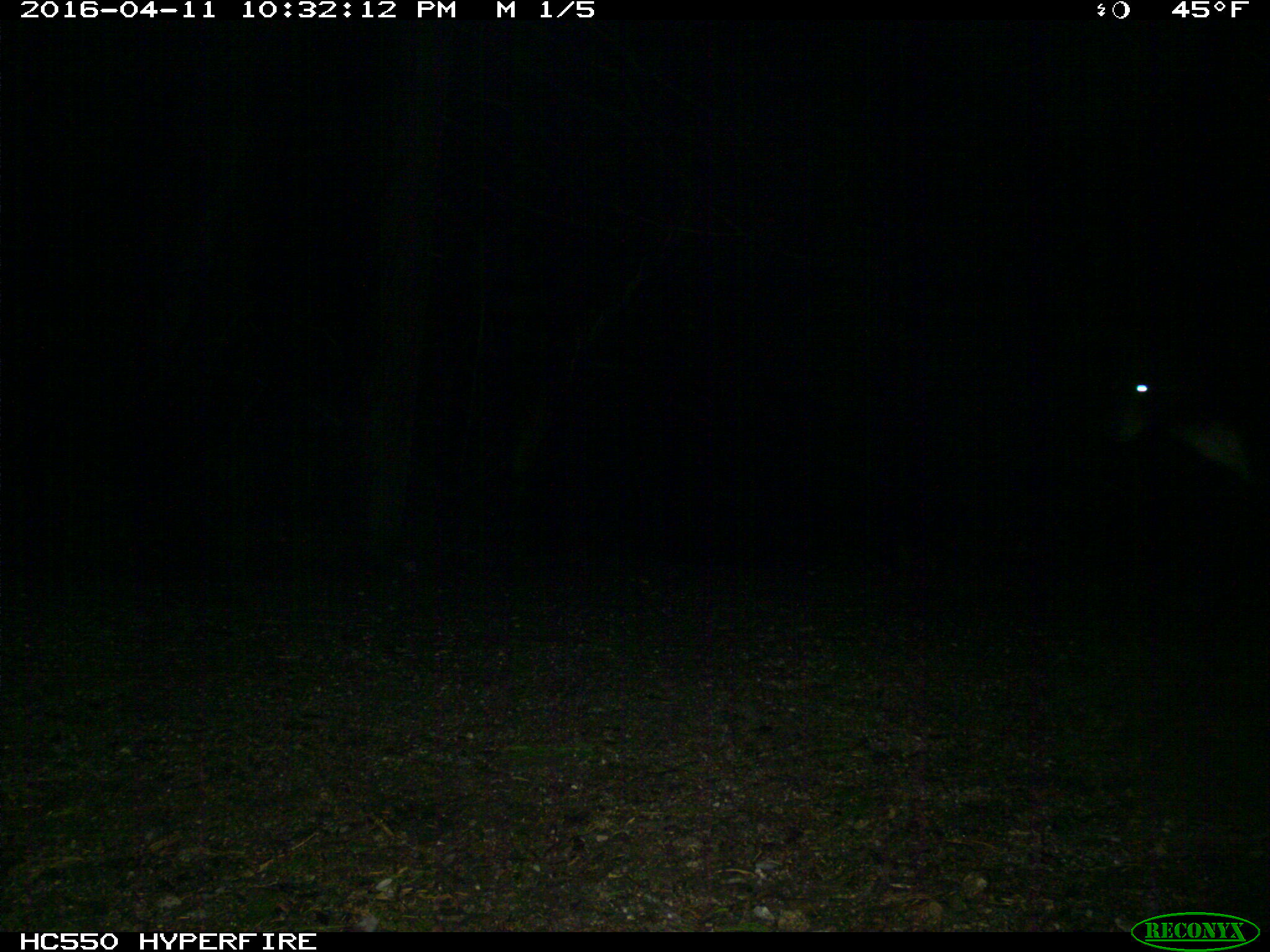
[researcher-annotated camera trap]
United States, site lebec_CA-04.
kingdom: Animalia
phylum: Chordata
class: Mammalia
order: Carnivora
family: Ursidae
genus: Ursus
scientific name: Ursus americanus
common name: american black bear